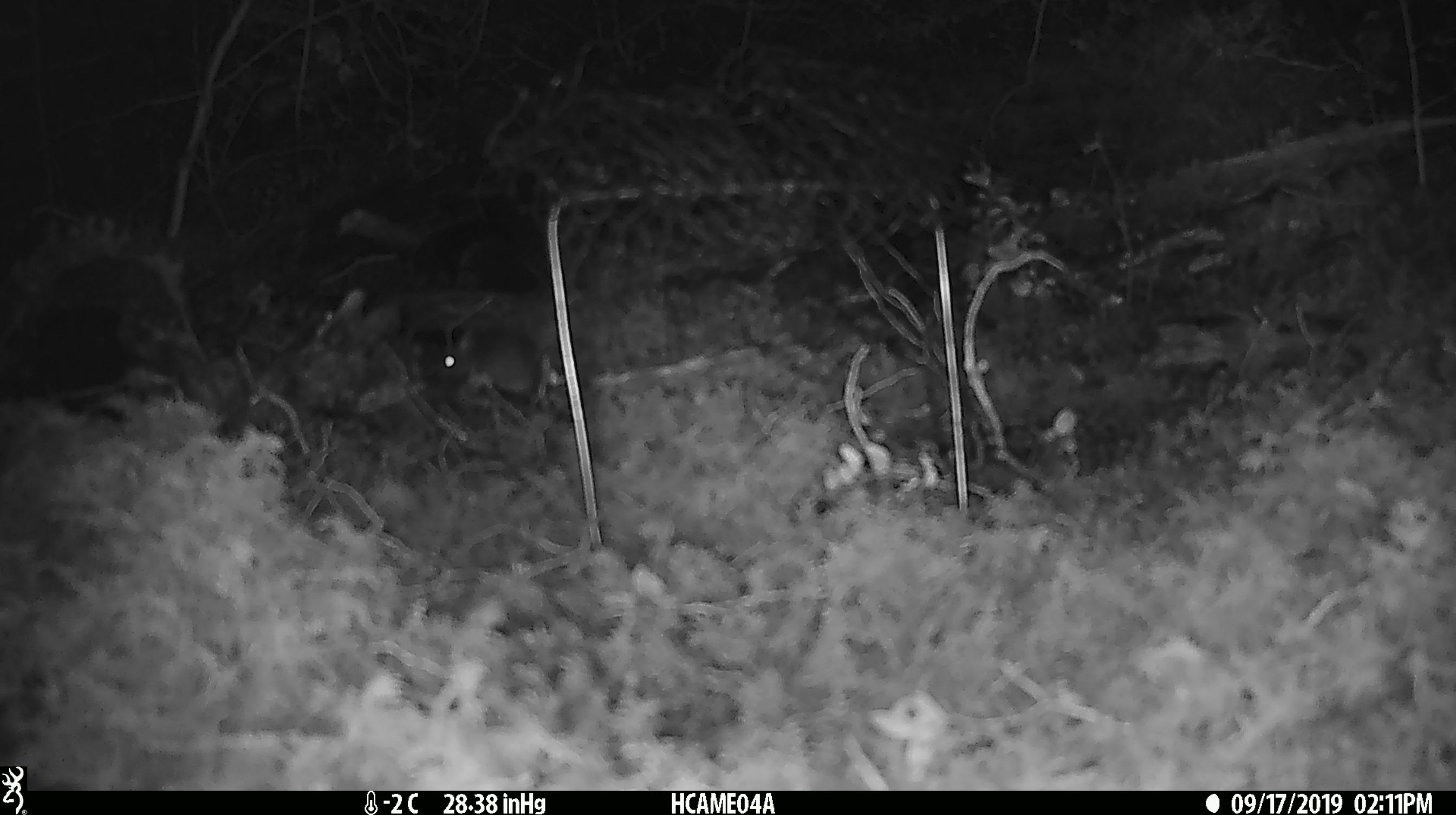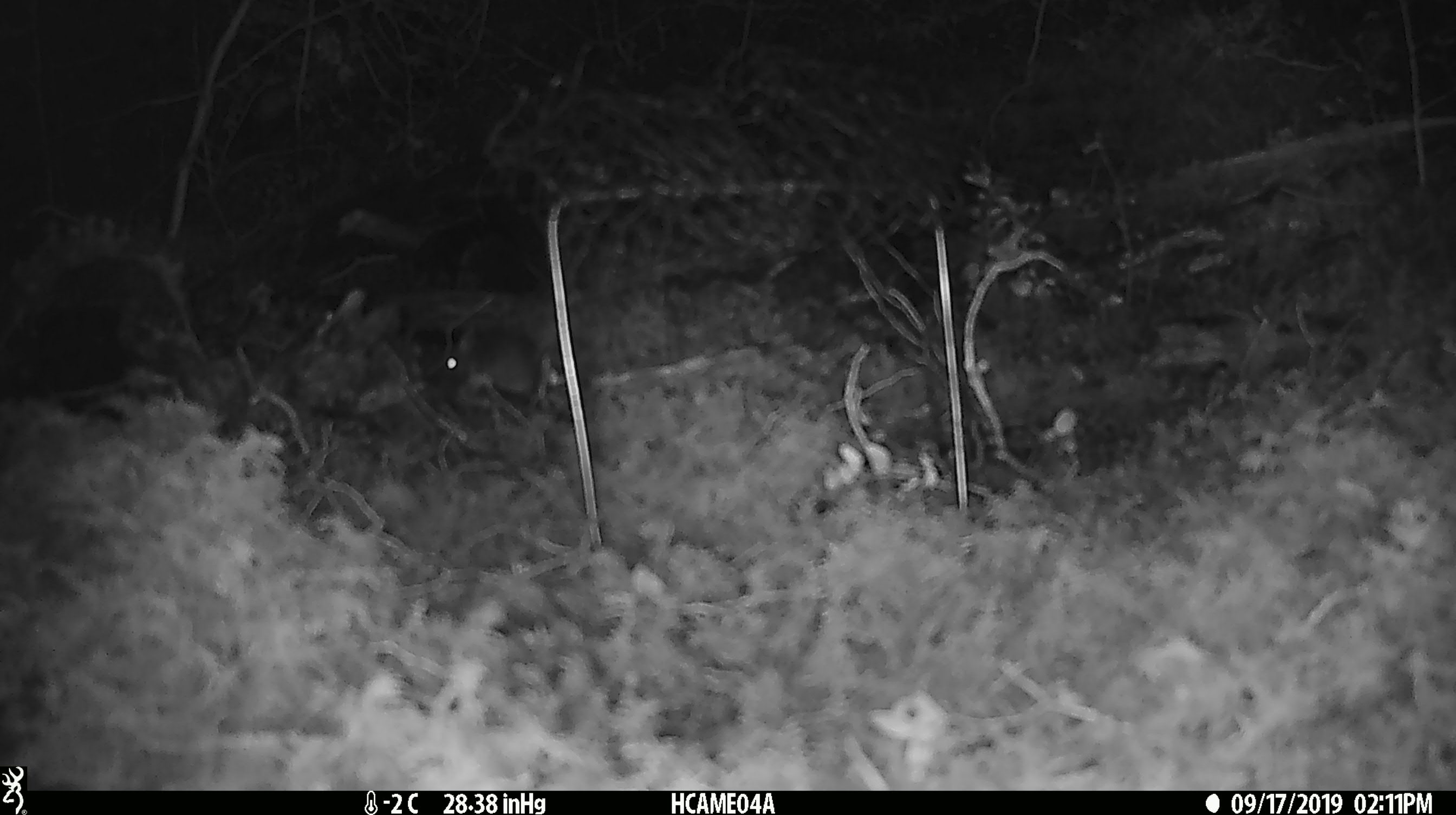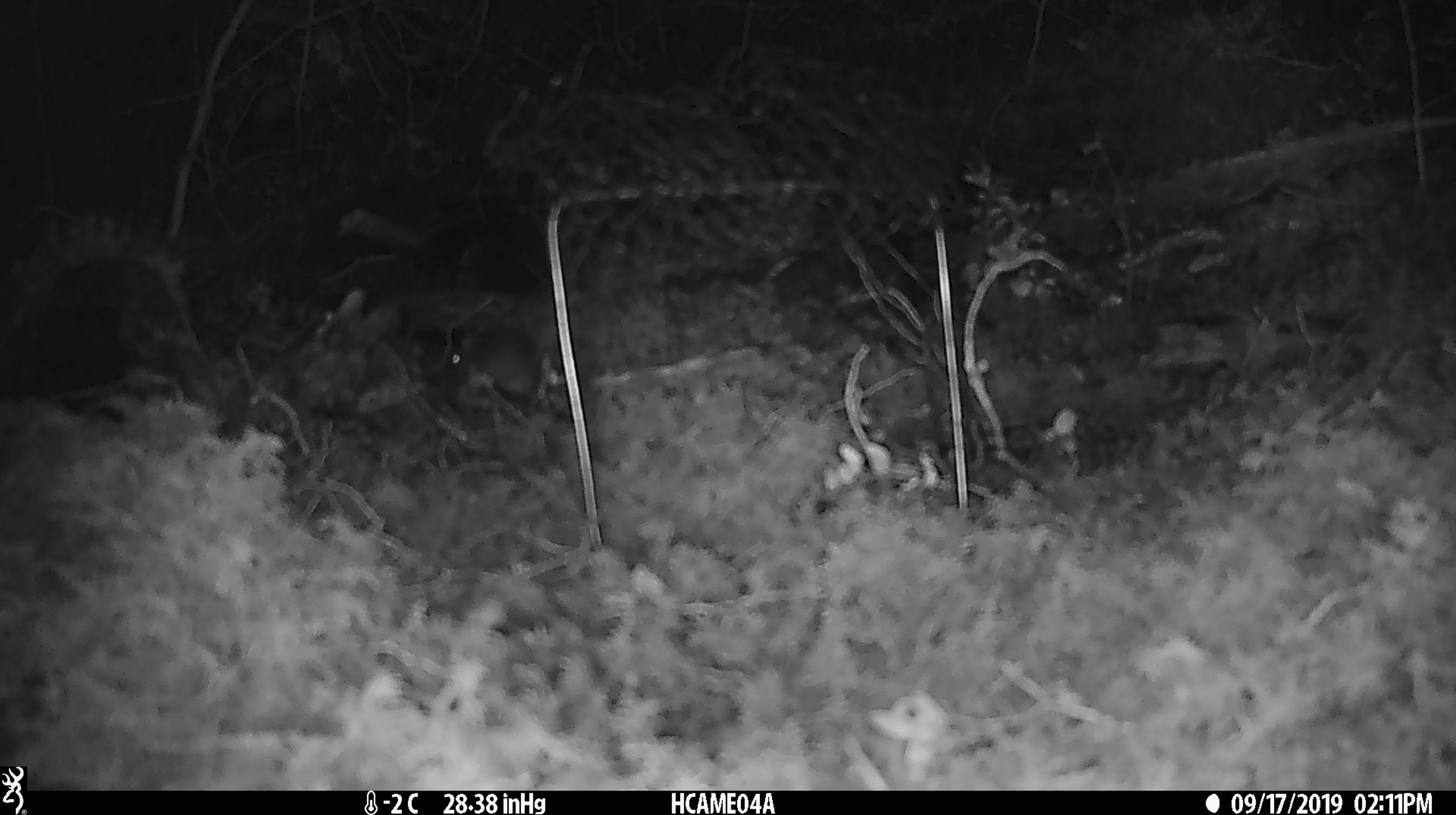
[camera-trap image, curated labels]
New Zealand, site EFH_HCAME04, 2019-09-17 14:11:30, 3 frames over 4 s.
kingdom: Animalia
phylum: Chordata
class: Mammalia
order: Rodentia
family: Muridae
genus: Mus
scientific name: Mus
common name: mouse